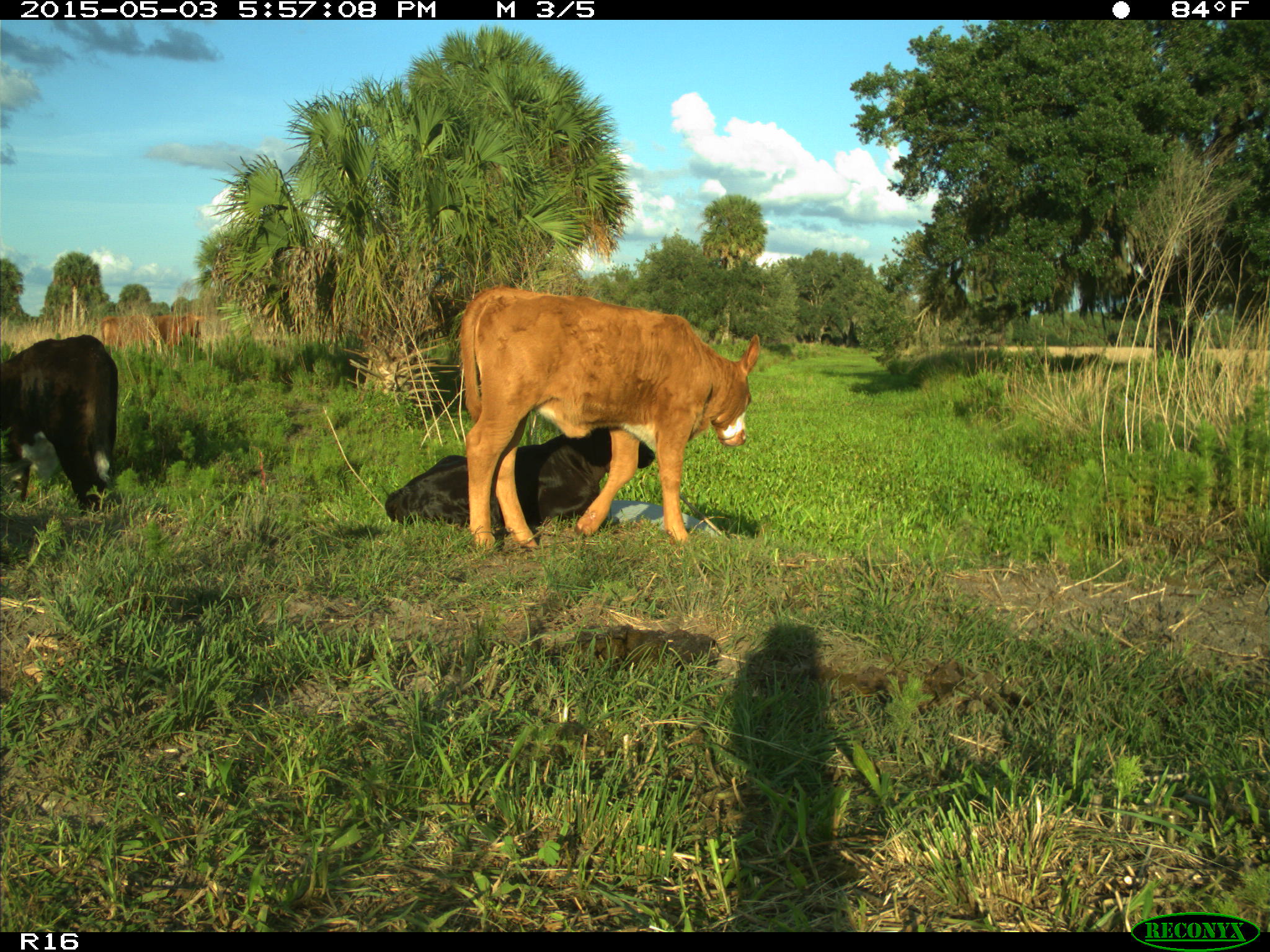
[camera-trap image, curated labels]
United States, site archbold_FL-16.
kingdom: Animalia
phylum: Chordata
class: Mammalia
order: Artiodactyla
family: Bovidae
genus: Bos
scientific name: Bos taurus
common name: domestic cow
Bos taurus (domestic cow).